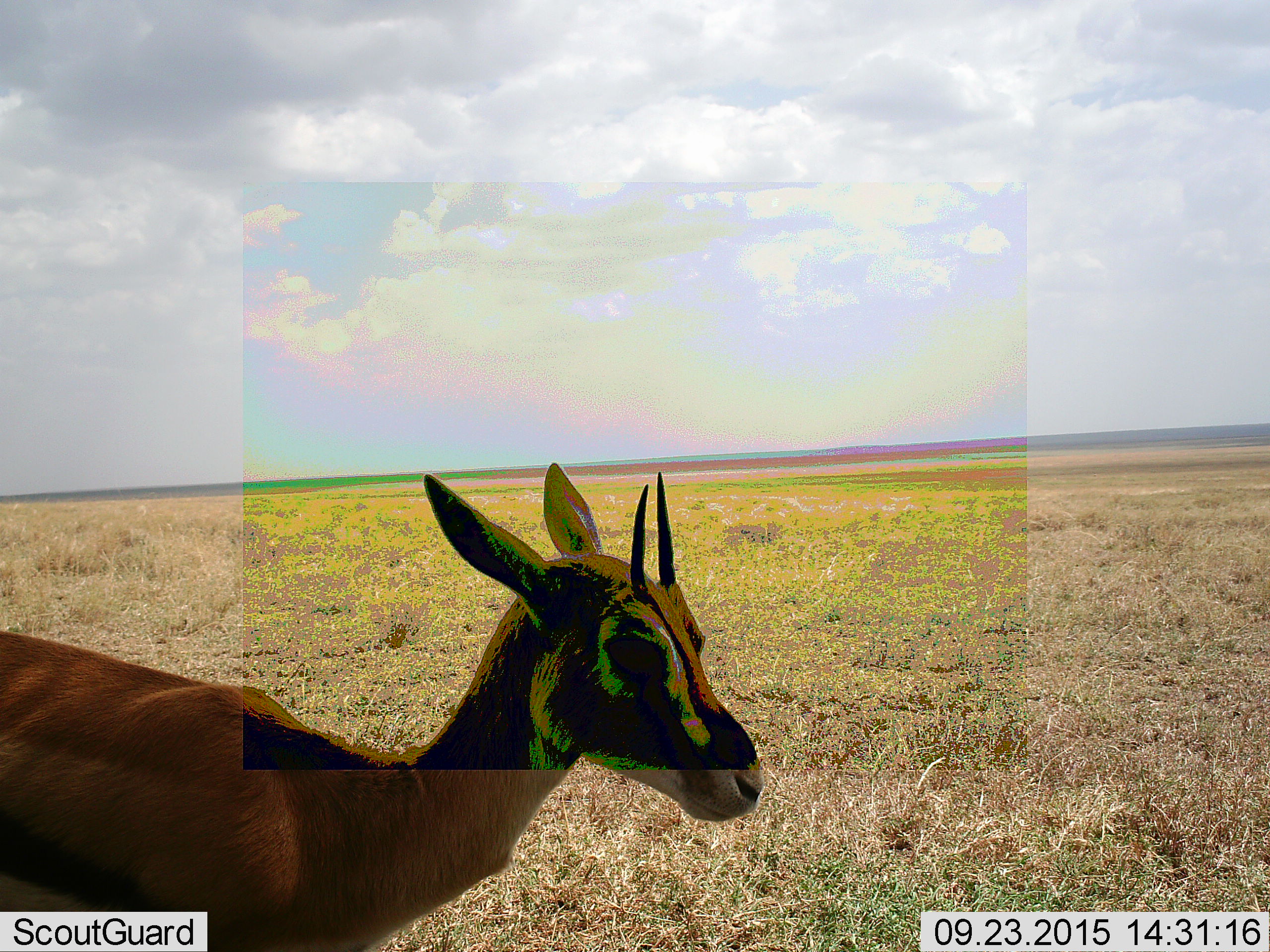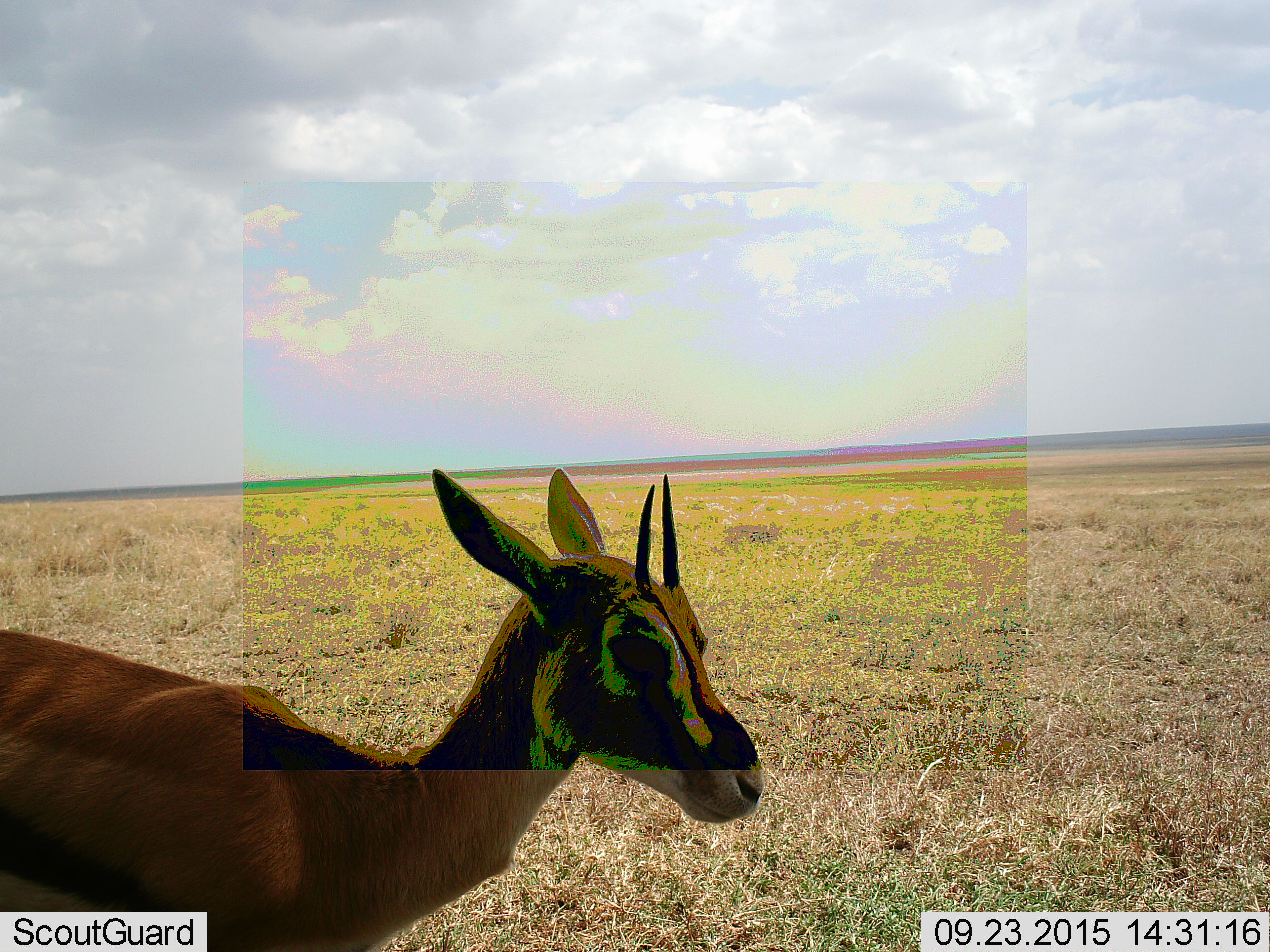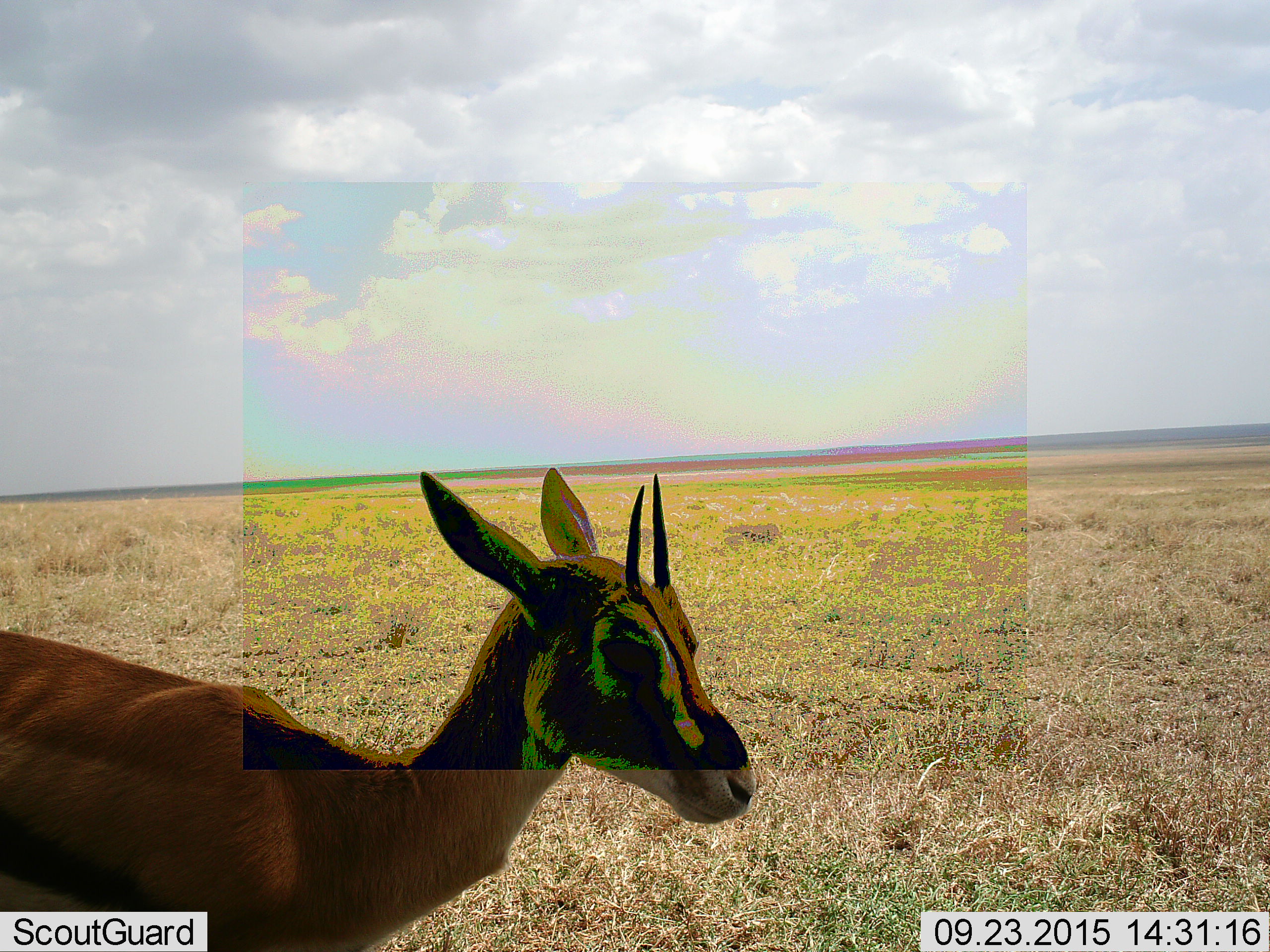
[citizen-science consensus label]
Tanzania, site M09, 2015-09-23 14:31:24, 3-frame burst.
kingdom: Animalia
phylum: Chordata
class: Mammalia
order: Artiodactyla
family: Bovidae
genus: Eudorcas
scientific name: Eudorcas thomsonii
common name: thomson's gazelle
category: gazellethomsons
Gazellethomsons (thomson's gazelle) (Eudorcas thomsonii), count 1. Behavior (volunteer vote fractions): standing 100%, resting 0%, moving 12%, interacting 0%. Young present (vote fraction): 25%. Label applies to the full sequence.